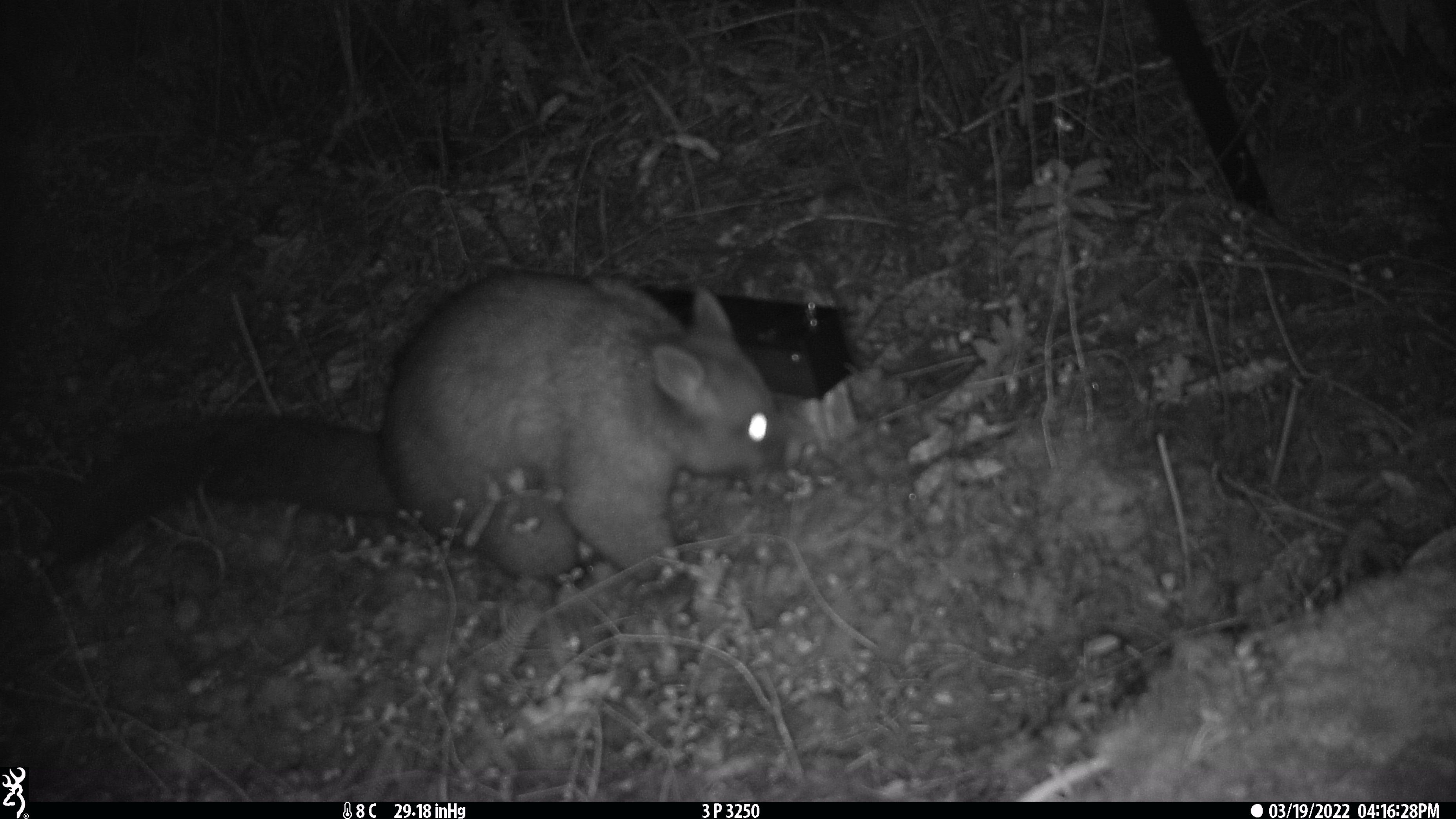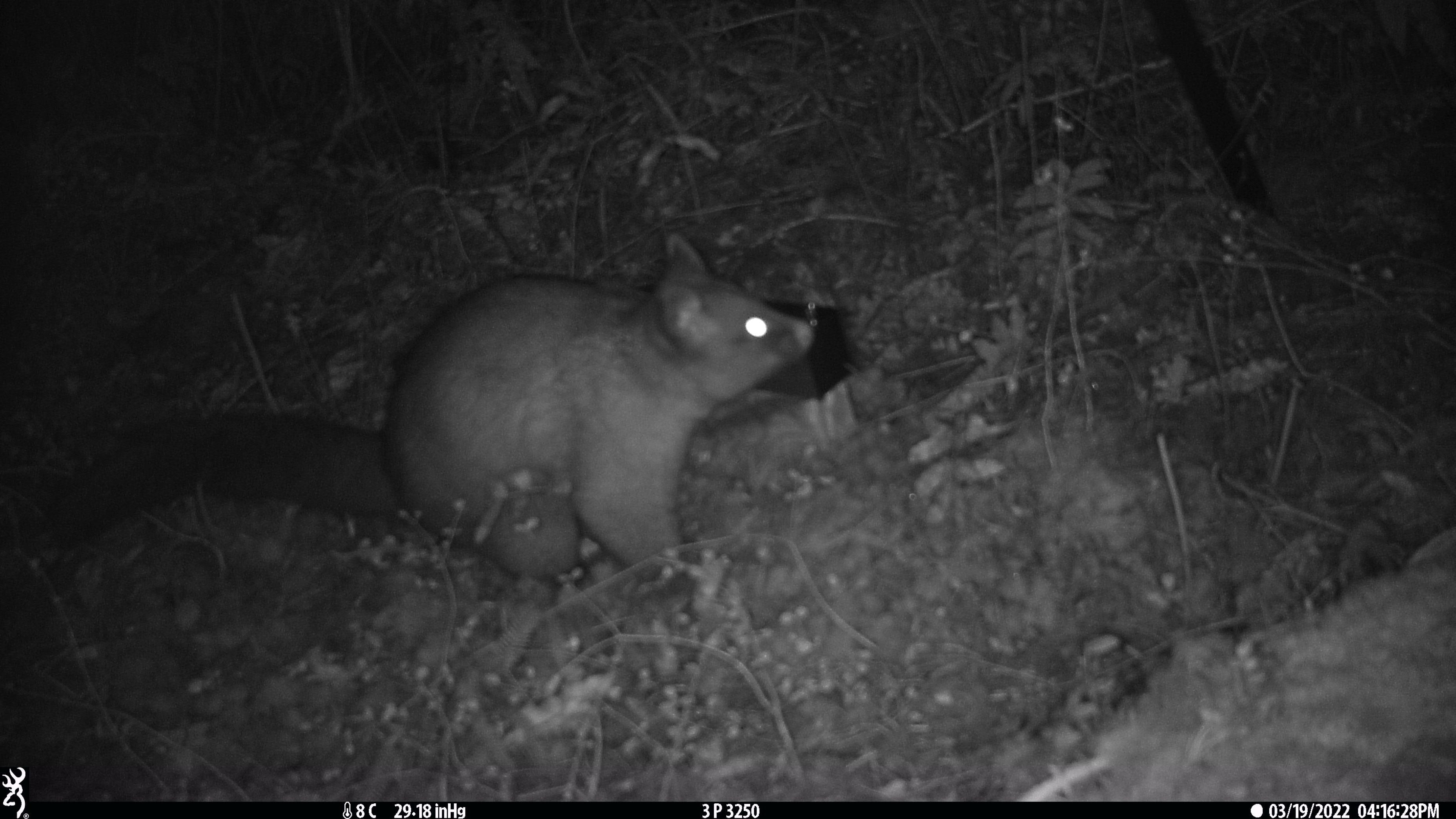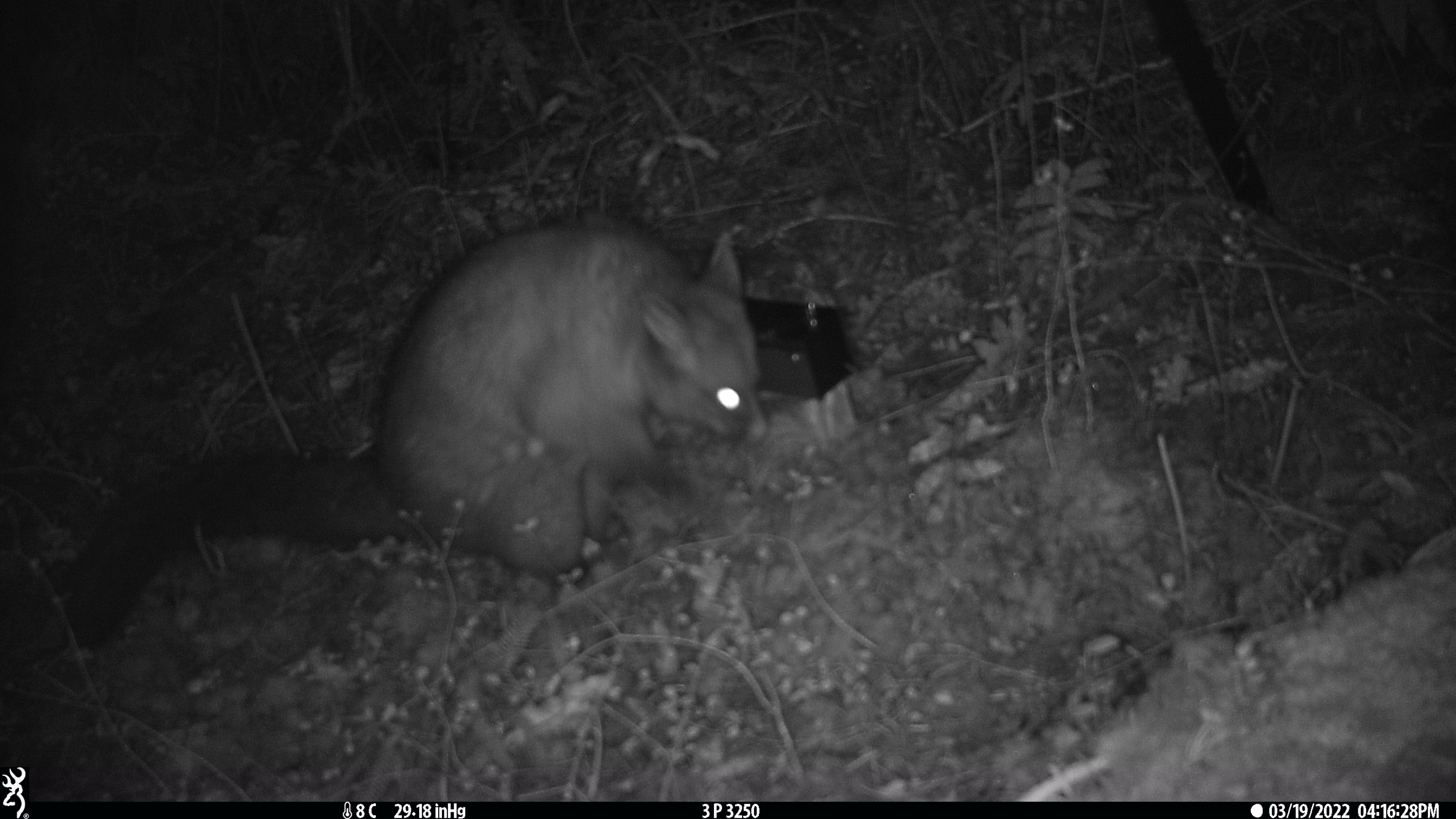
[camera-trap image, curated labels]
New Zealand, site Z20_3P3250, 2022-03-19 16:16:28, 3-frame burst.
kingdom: Animalia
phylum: Chordata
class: Mammalia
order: Diprotodontia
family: Phalangeridae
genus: Trichosurus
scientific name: Trichosurus vulpecula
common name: common brushtail possum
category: possum